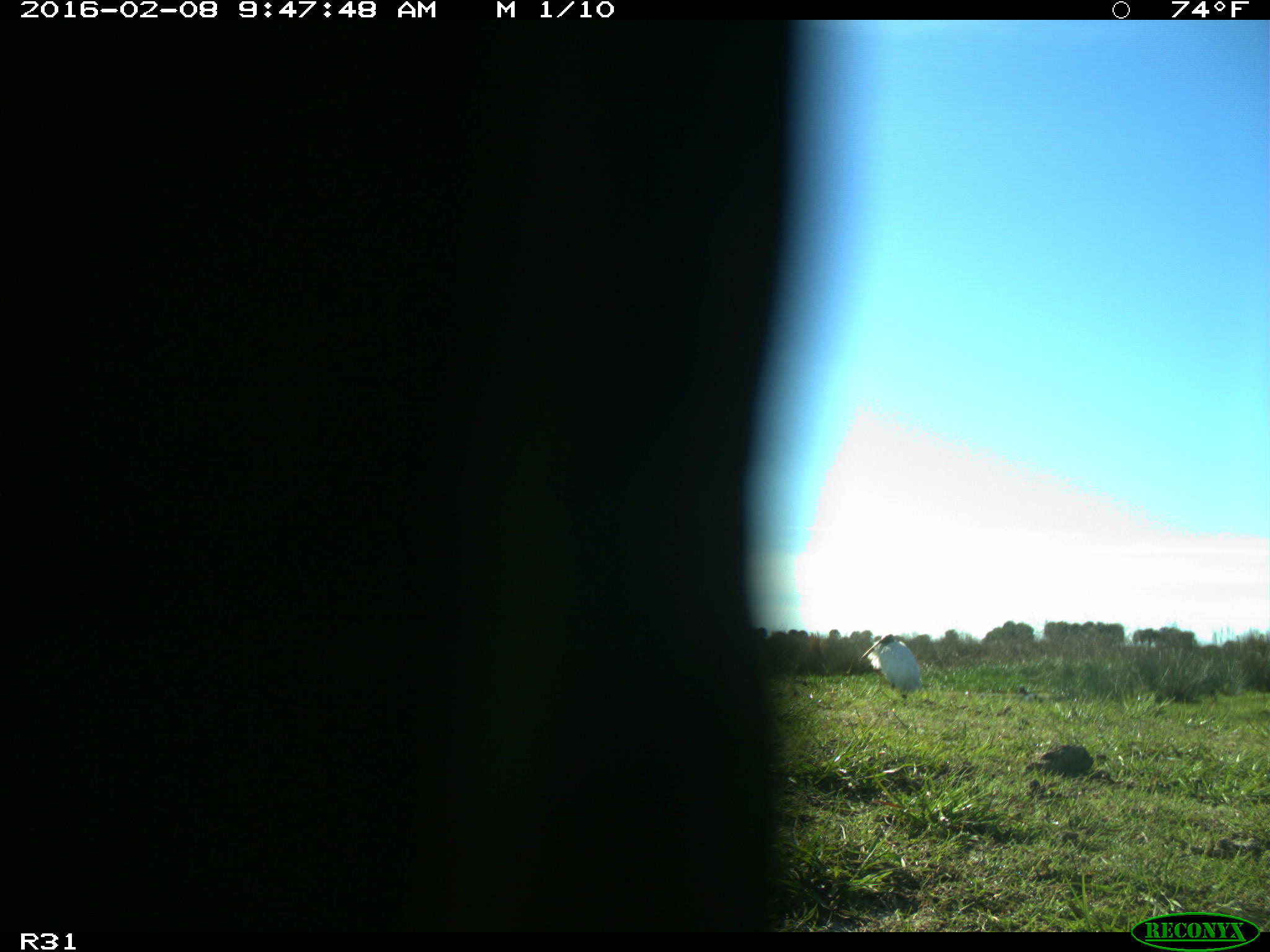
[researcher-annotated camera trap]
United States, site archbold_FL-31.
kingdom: Animalia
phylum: Chordata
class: Aves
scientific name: Aves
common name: birds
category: unidentified bird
Unidentified bird (birds) (Aves).